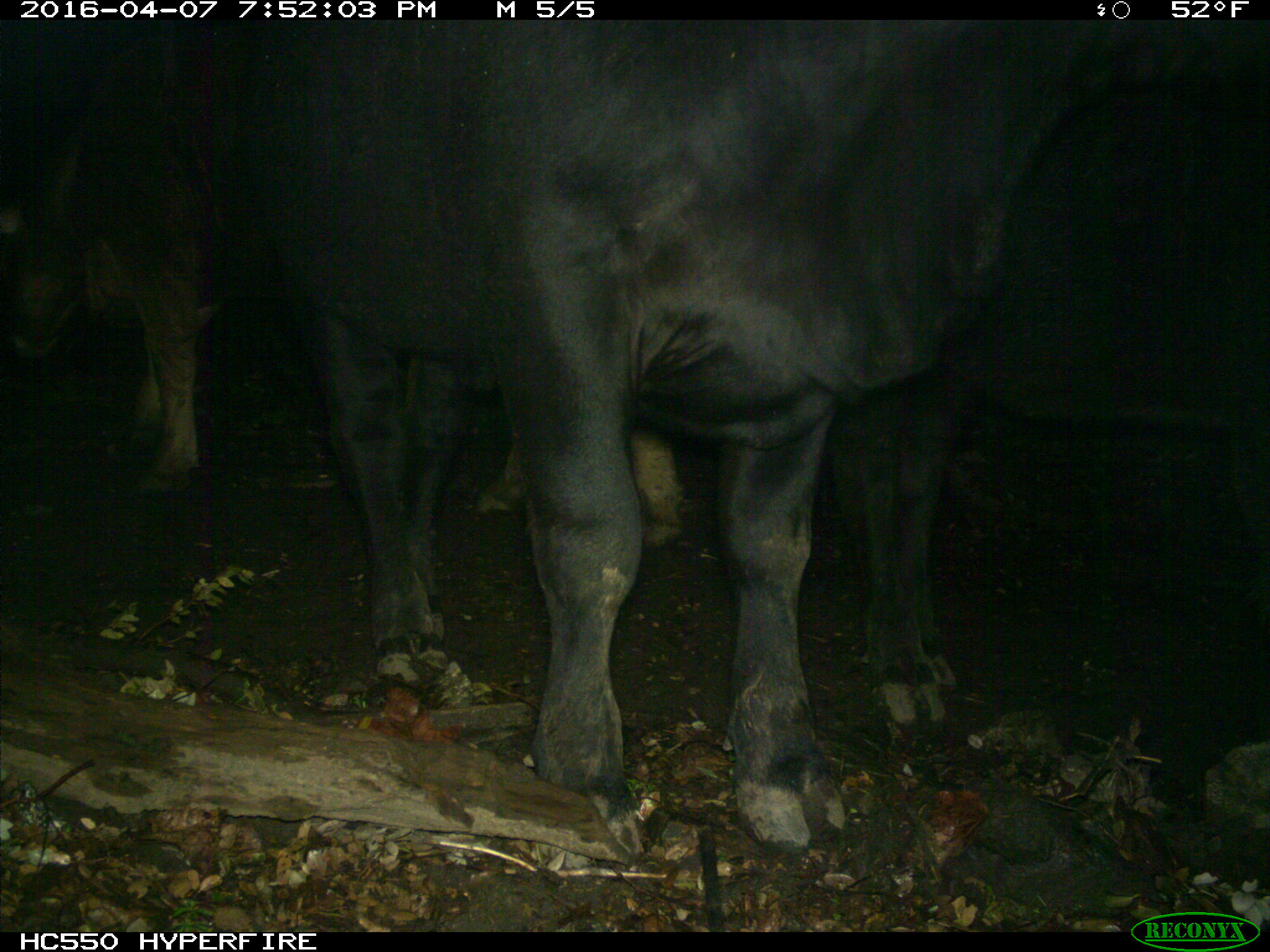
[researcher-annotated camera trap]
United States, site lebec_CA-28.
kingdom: Animalia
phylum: Chordata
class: Mammalia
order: Artiodactyla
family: Bovidae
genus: Bos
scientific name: Bos taurus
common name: domestic cow